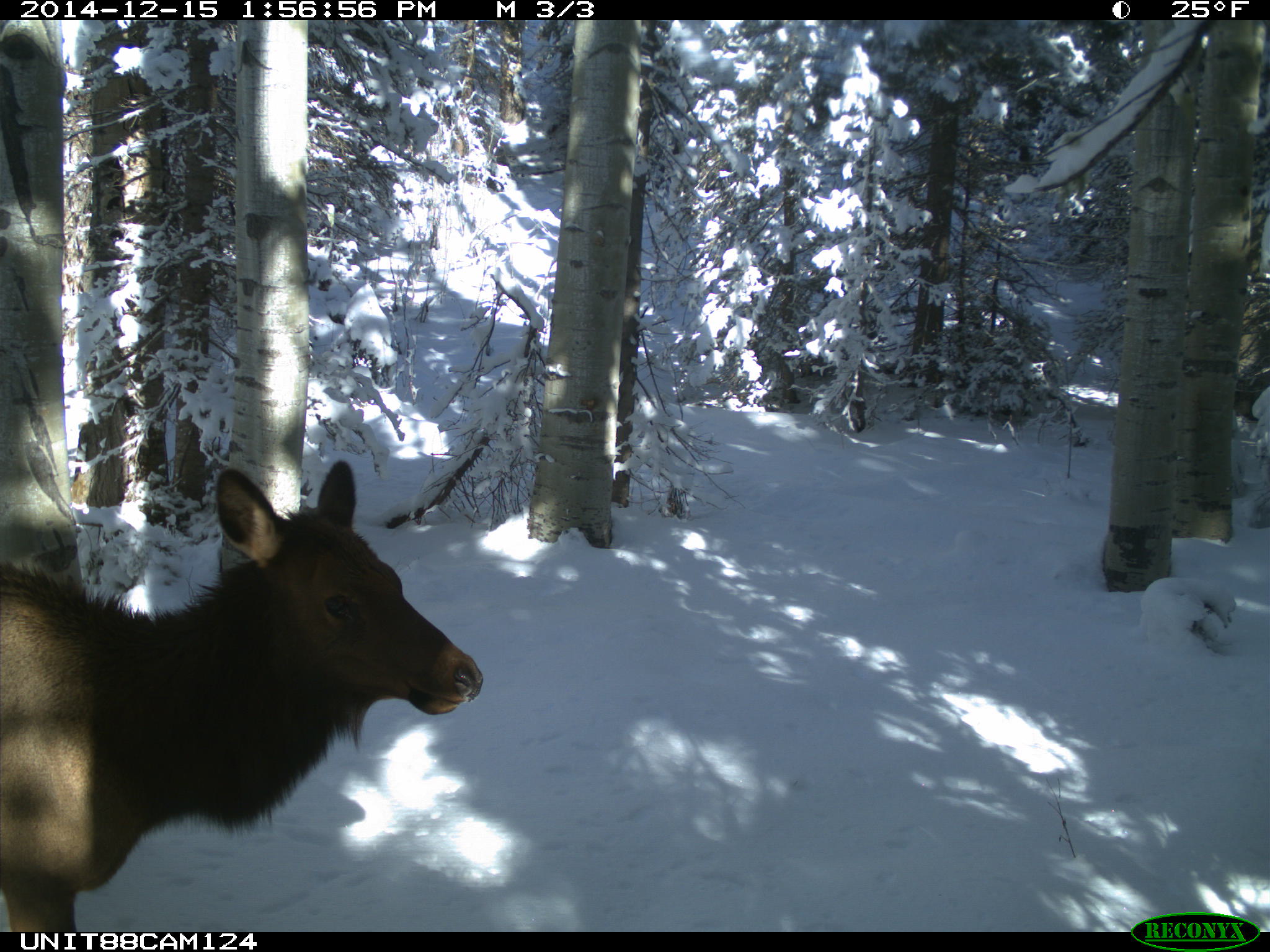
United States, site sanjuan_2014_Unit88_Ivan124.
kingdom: Animalia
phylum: Chordata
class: Mammalia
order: Artiodactyla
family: Cervidae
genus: Cervus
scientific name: Cervus elaphus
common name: red deer